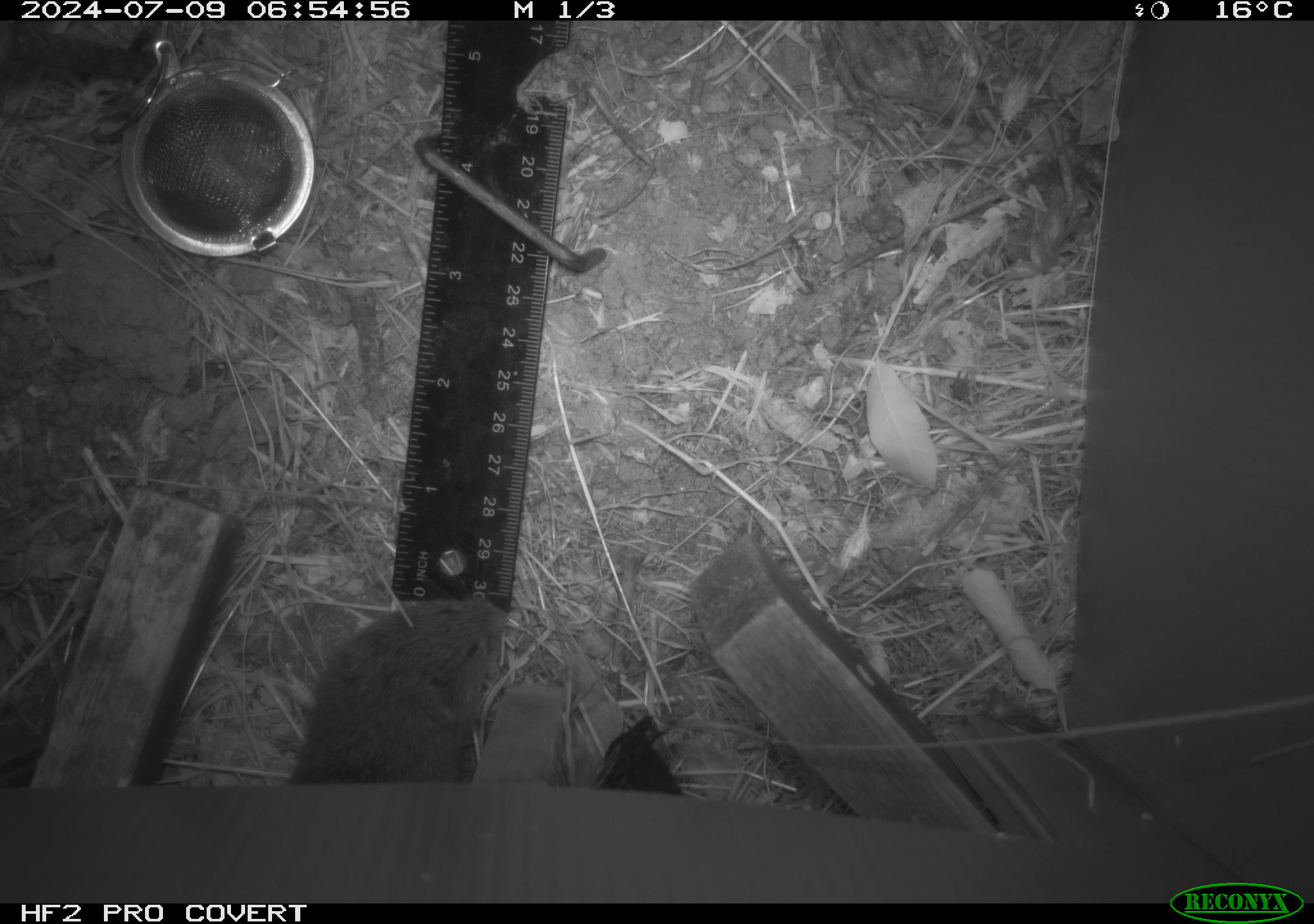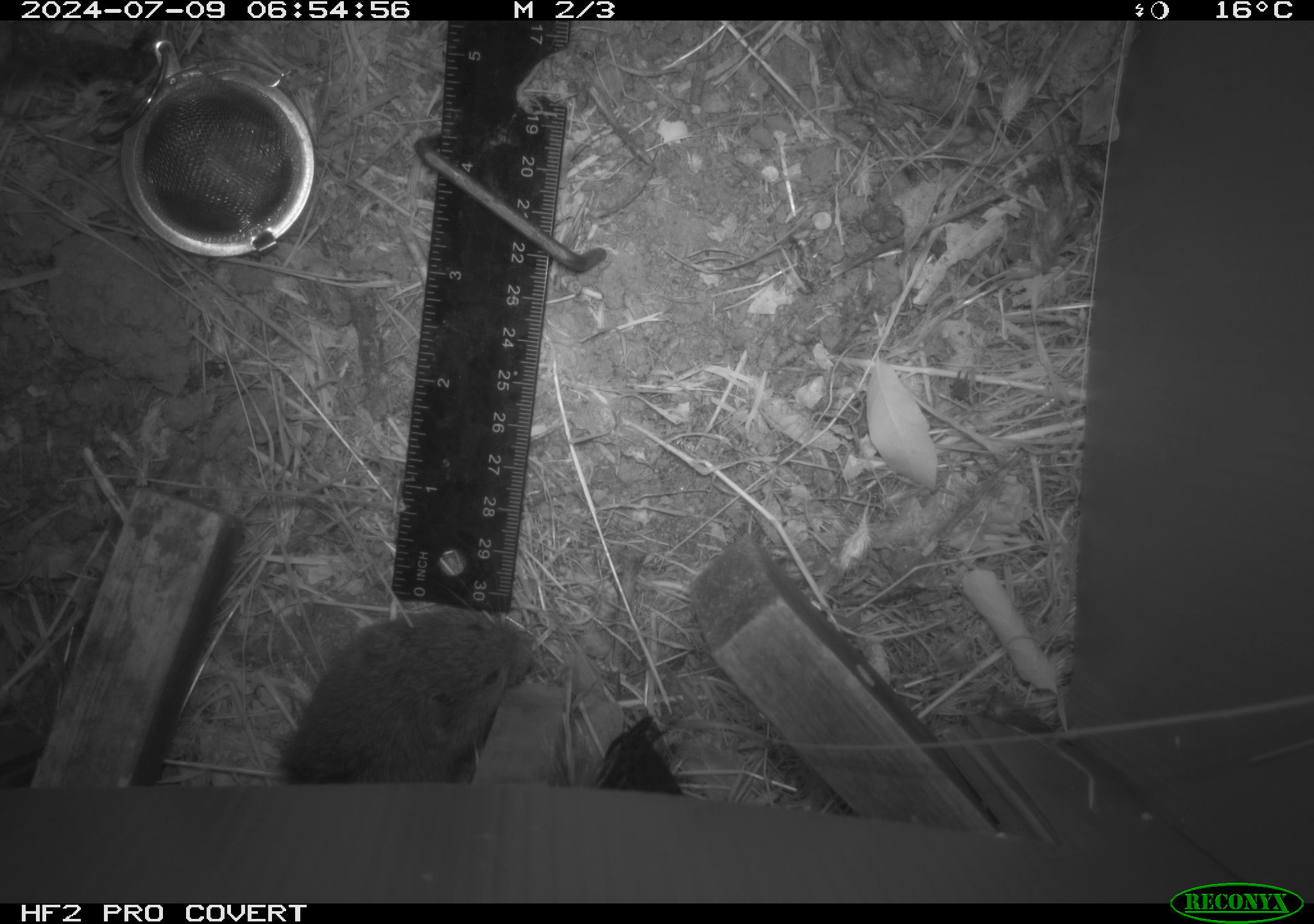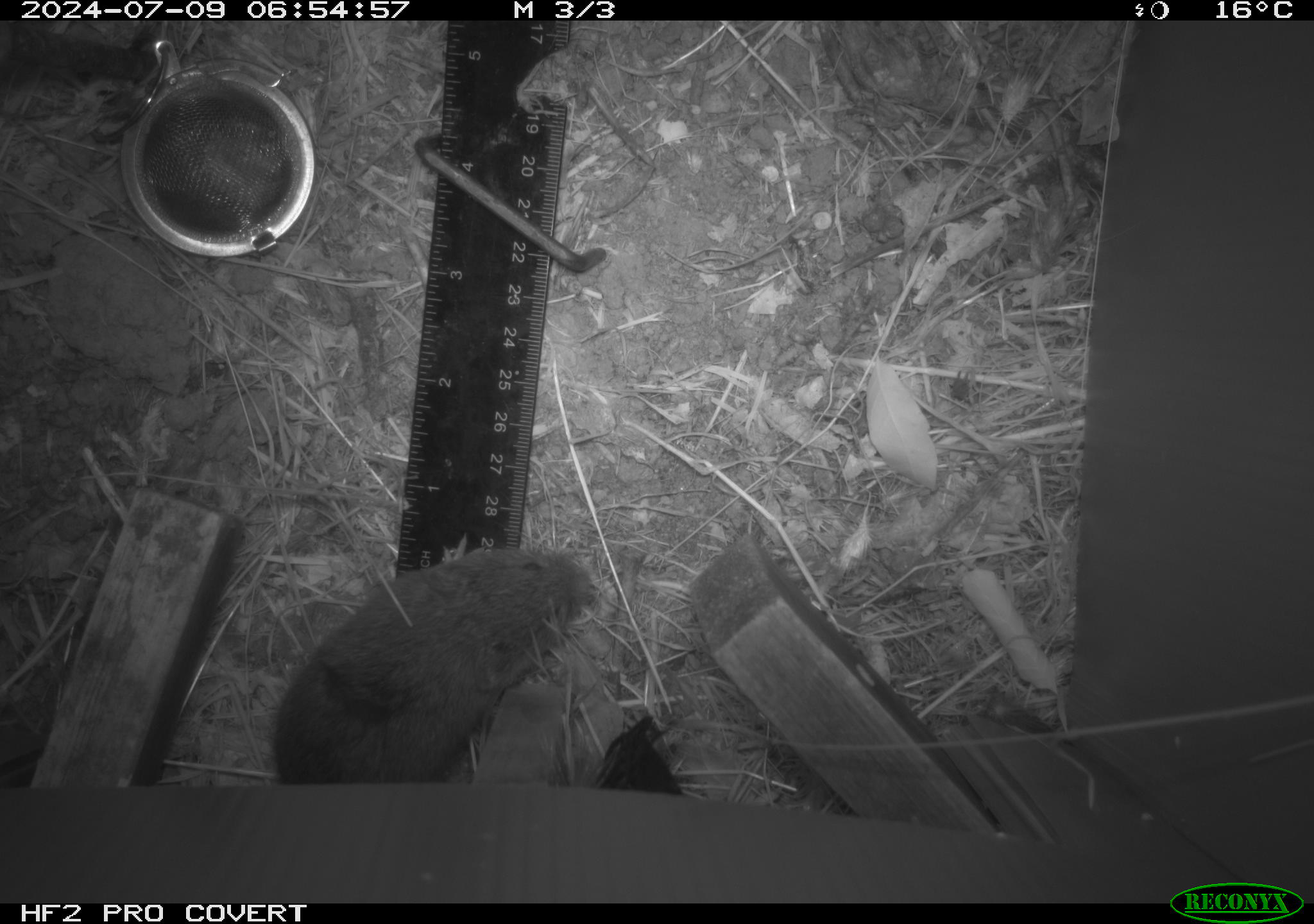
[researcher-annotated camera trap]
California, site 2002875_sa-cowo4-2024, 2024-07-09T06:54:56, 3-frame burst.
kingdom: Animalia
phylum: Chordata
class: Mammalia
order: Rodentia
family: Cricetidae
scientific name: Arvicolinae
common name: voles, lemmings, and muskrats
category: arvicolinae subfamily